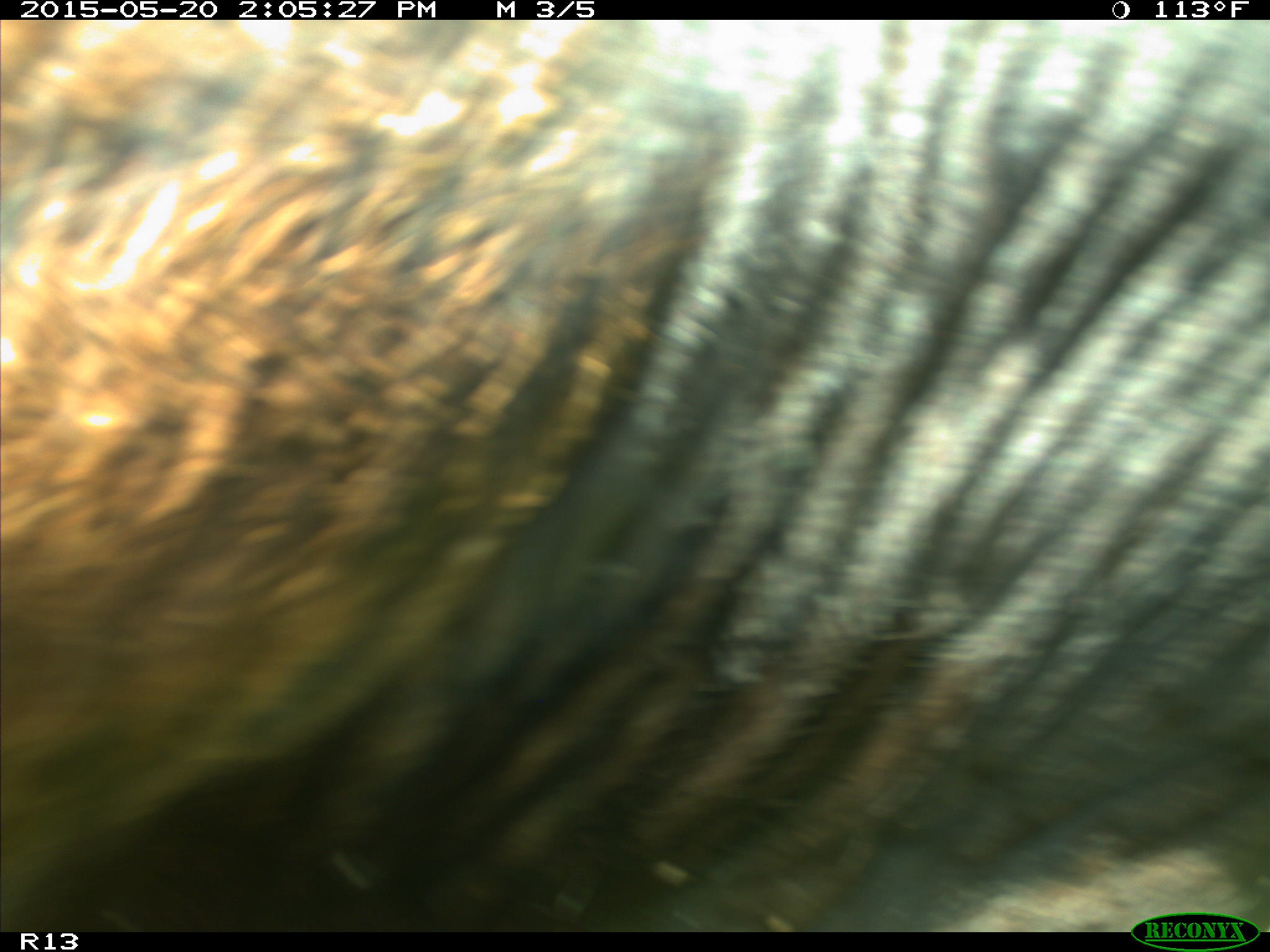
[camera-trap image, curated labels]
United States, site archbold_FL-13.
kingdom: Animalia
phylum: Chordata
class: Mammalia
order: Artiodactyla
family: Bovidae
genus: Bos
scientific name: Bos taurus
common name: domestic cow